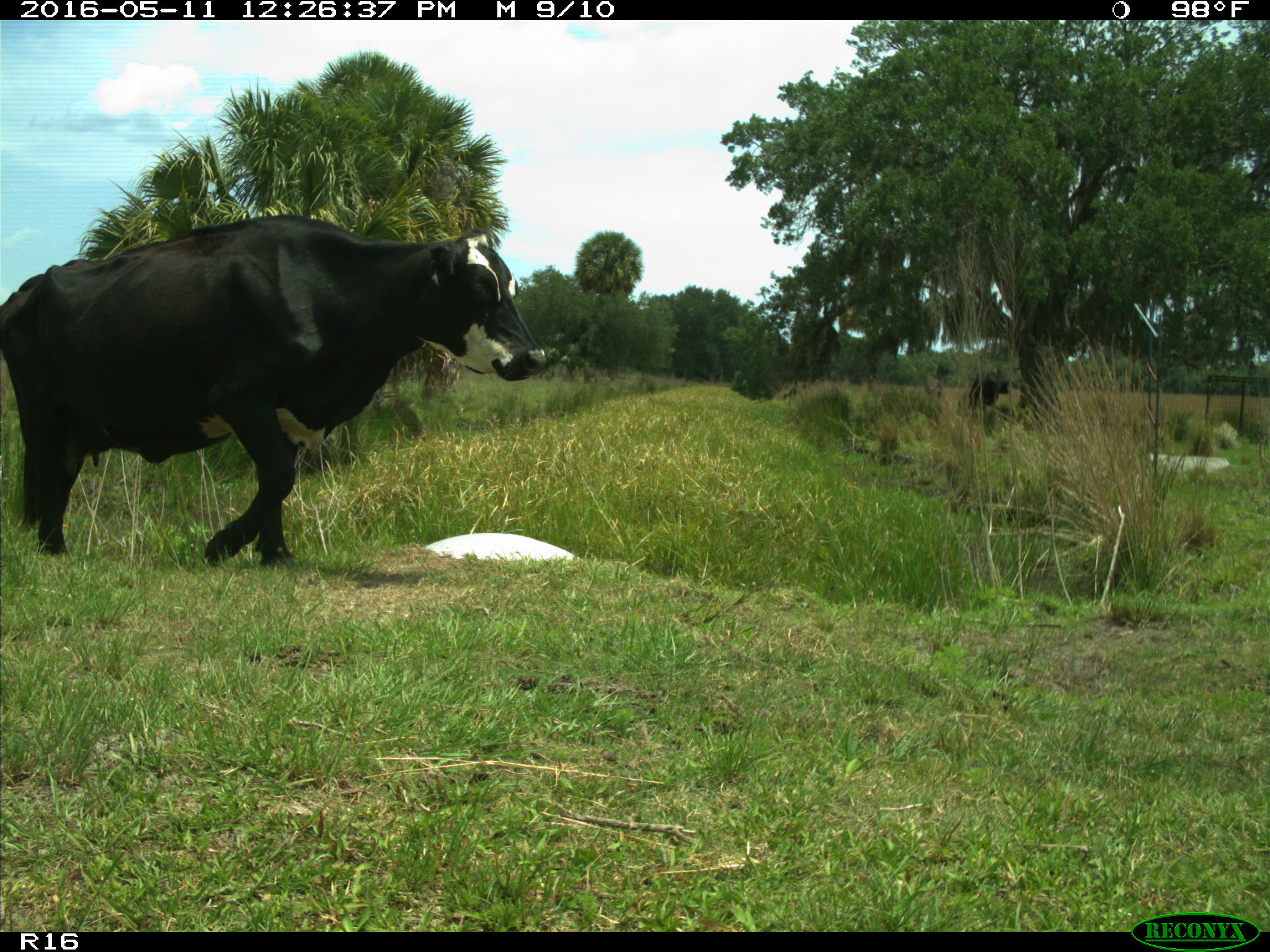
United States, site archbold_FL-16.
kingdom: Animalia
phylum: Chordata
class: Mammalia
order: Artiodactyla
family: Bovidae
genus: Bos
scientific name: Bos taurus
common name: domestic cow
Bos taurus (domestic cow).